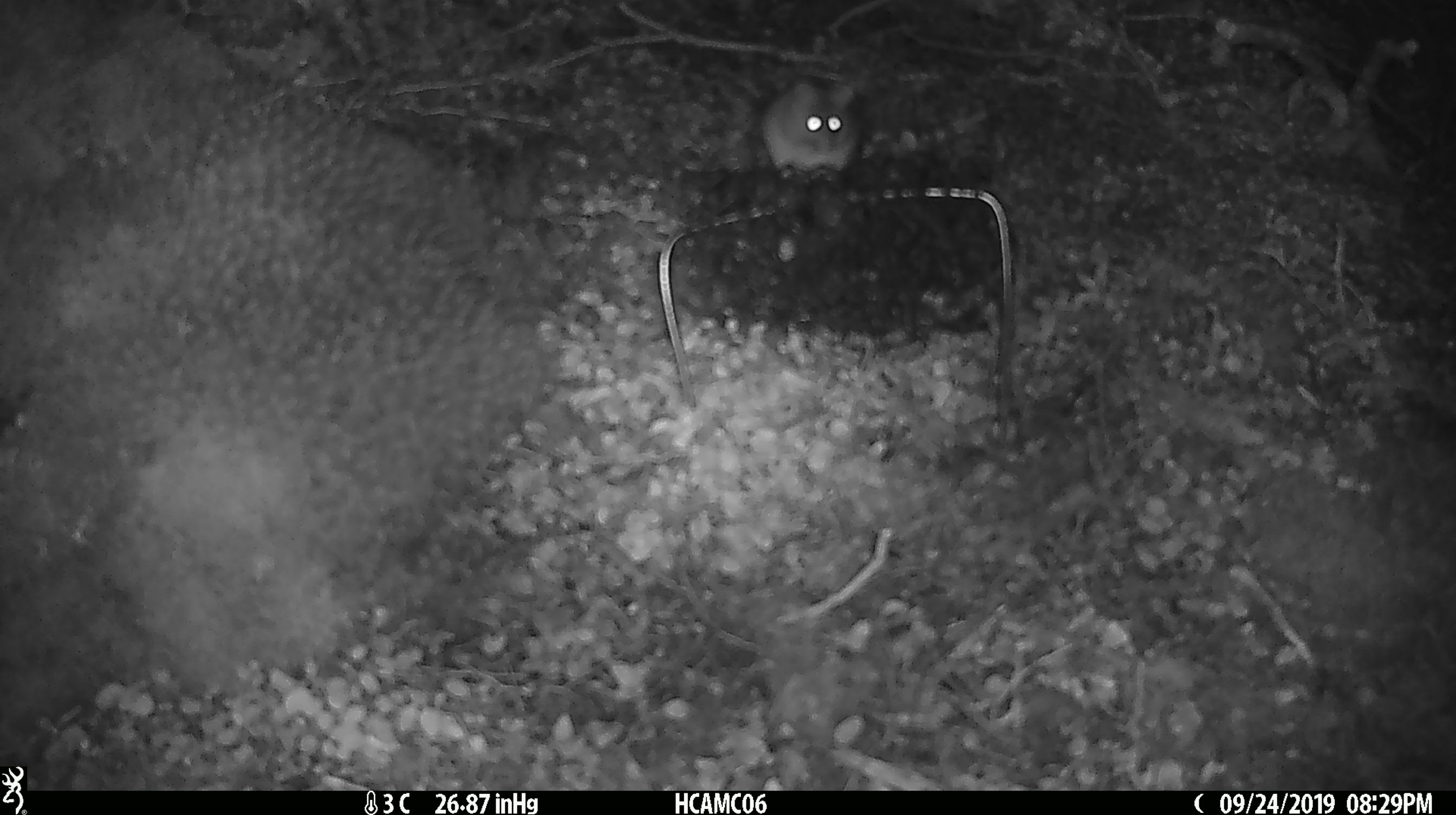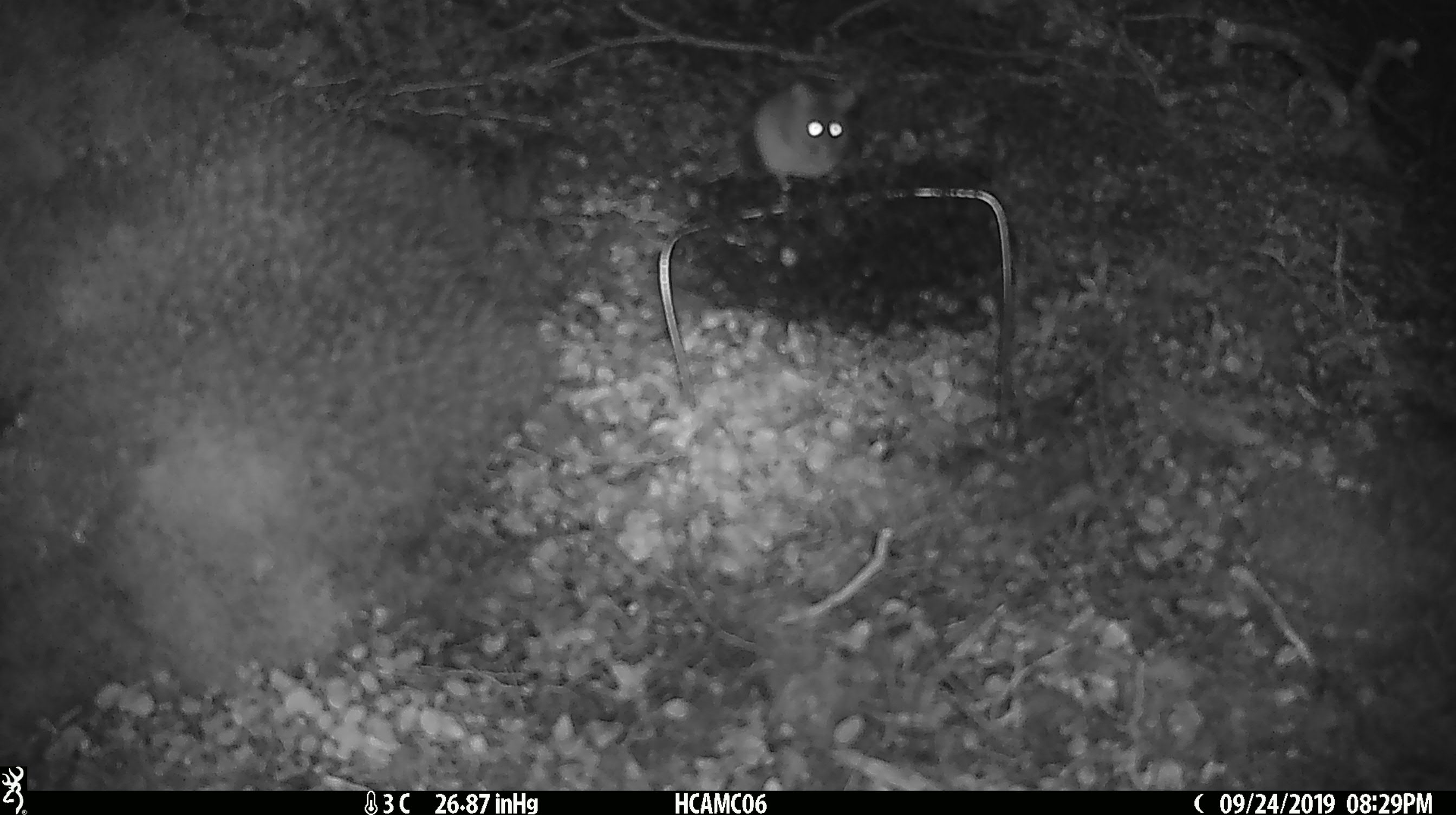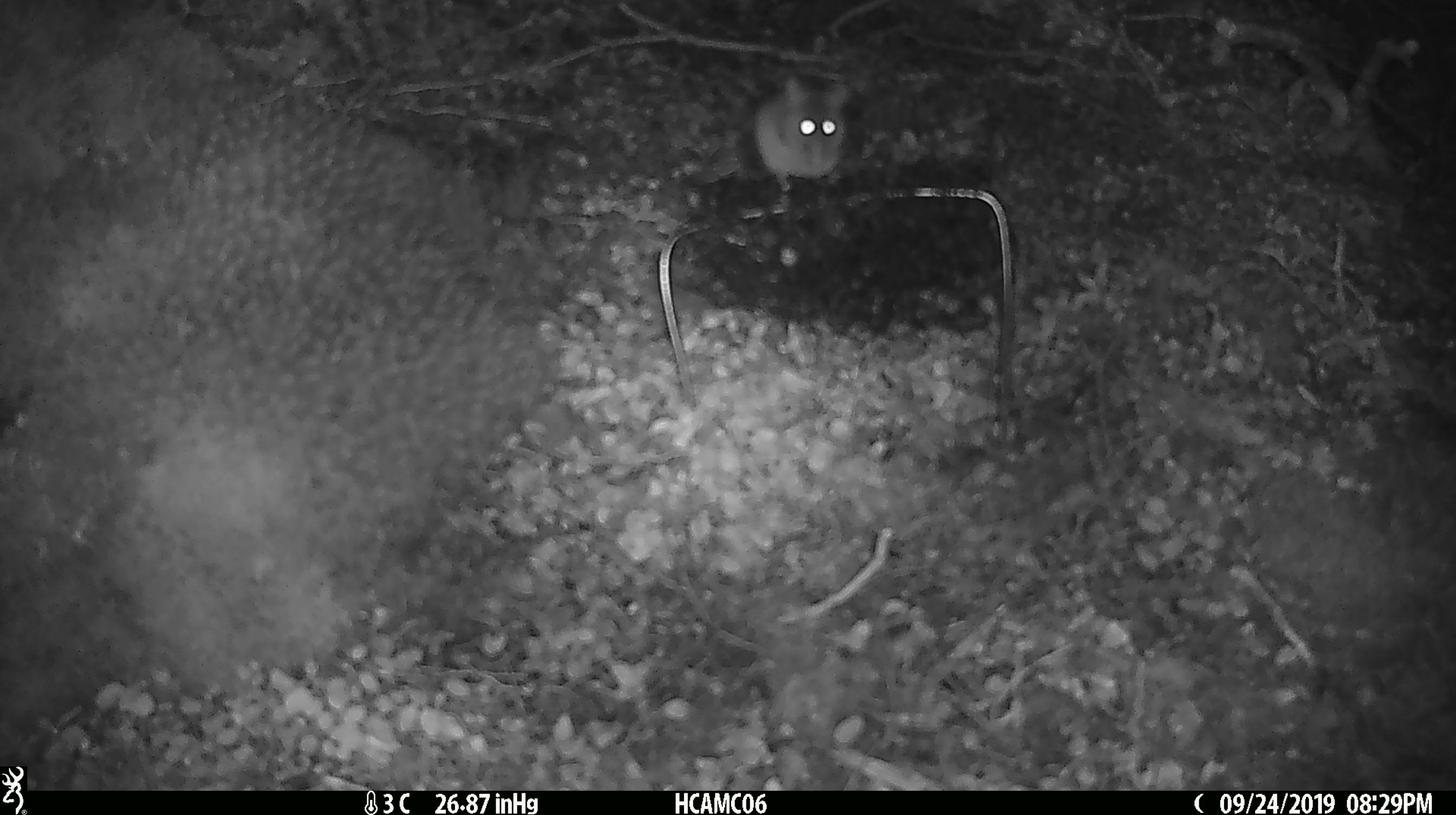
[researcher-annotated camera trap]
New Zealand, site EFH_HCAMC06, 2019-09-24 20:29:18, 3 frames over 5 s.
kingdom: Animalia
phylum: Chordata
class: Mammalia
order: Rodentia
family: Muridae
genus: Mus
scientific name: Mus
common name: mouse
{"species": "mouse (Mus)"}